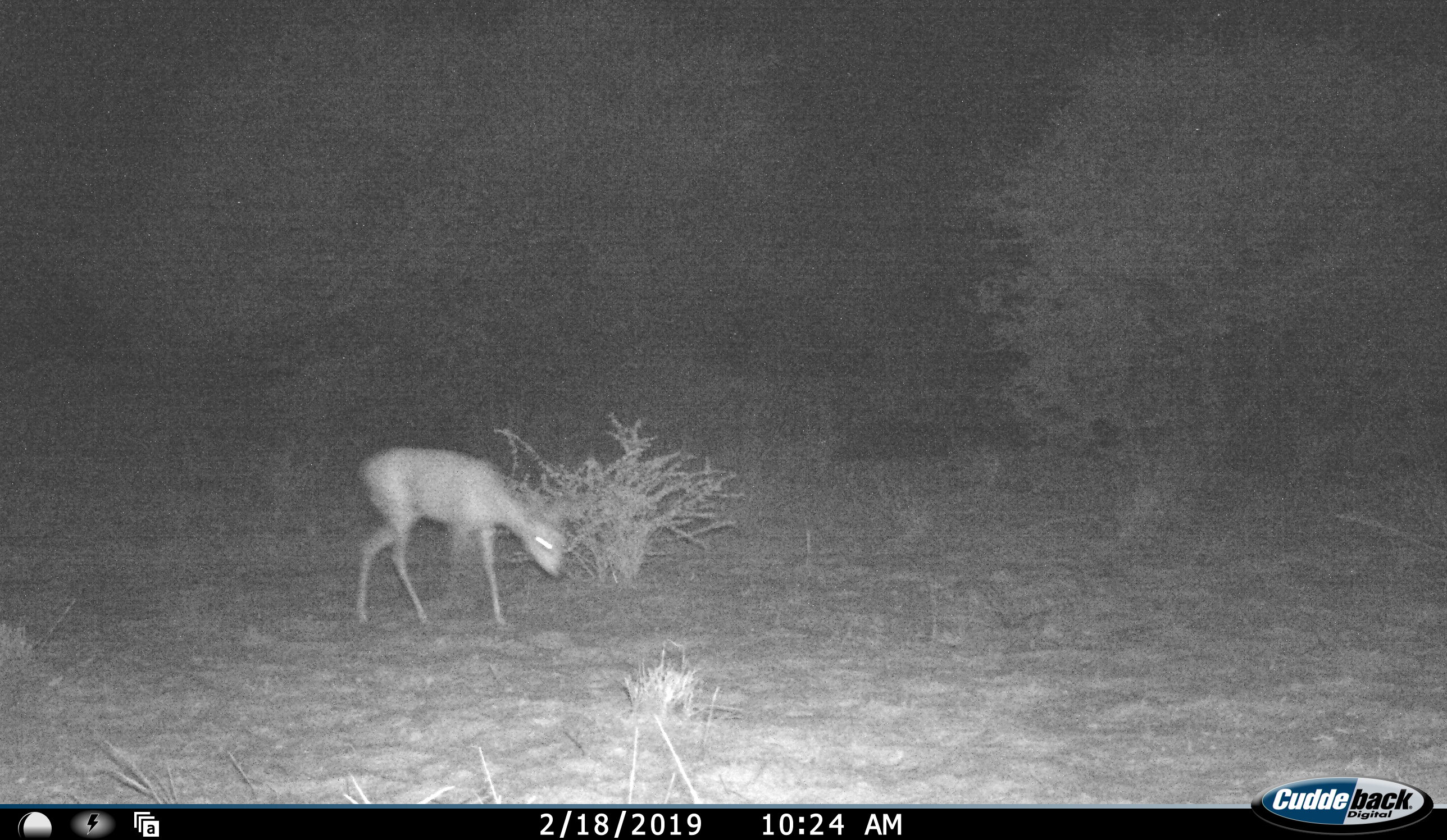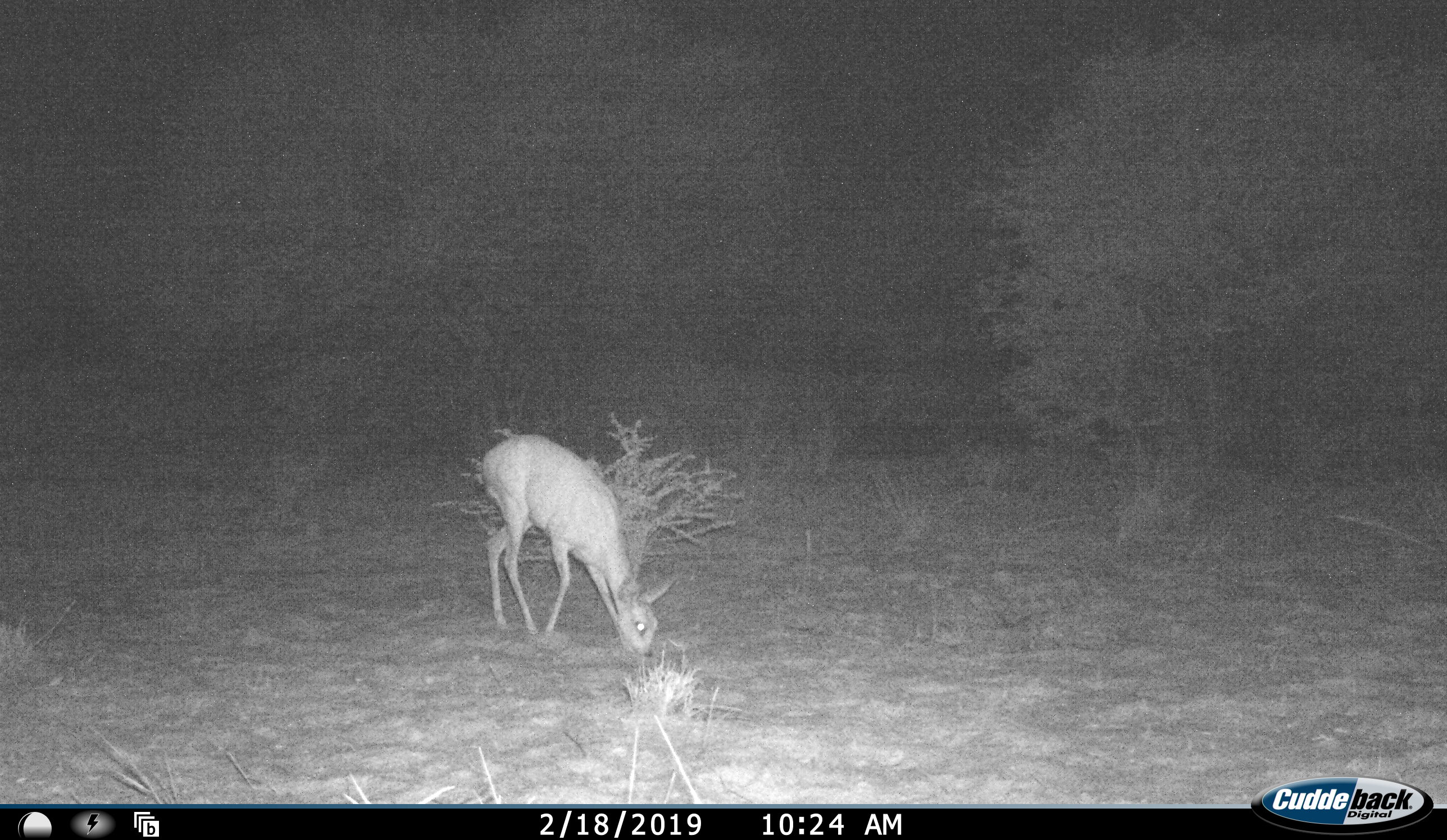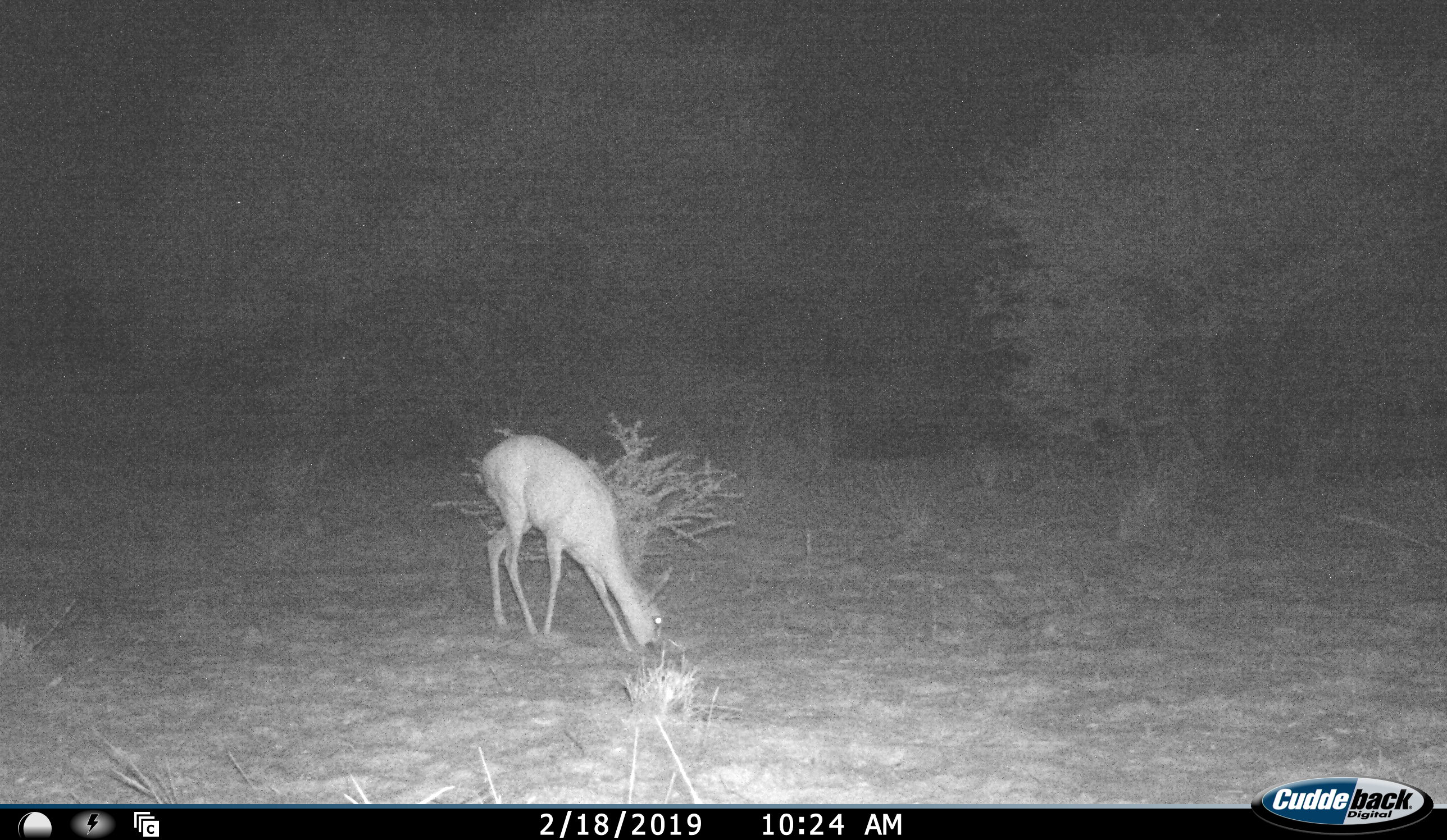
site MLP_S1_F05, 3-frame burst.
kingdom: Animalia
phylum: Chordata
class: Mammalia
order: Artiodactyla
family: Bovidae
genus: Raphicerus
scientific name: Raphicerus campestris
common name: steenbok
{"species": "steenbok (Raphicerus campestris)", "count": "1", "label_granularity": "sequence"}